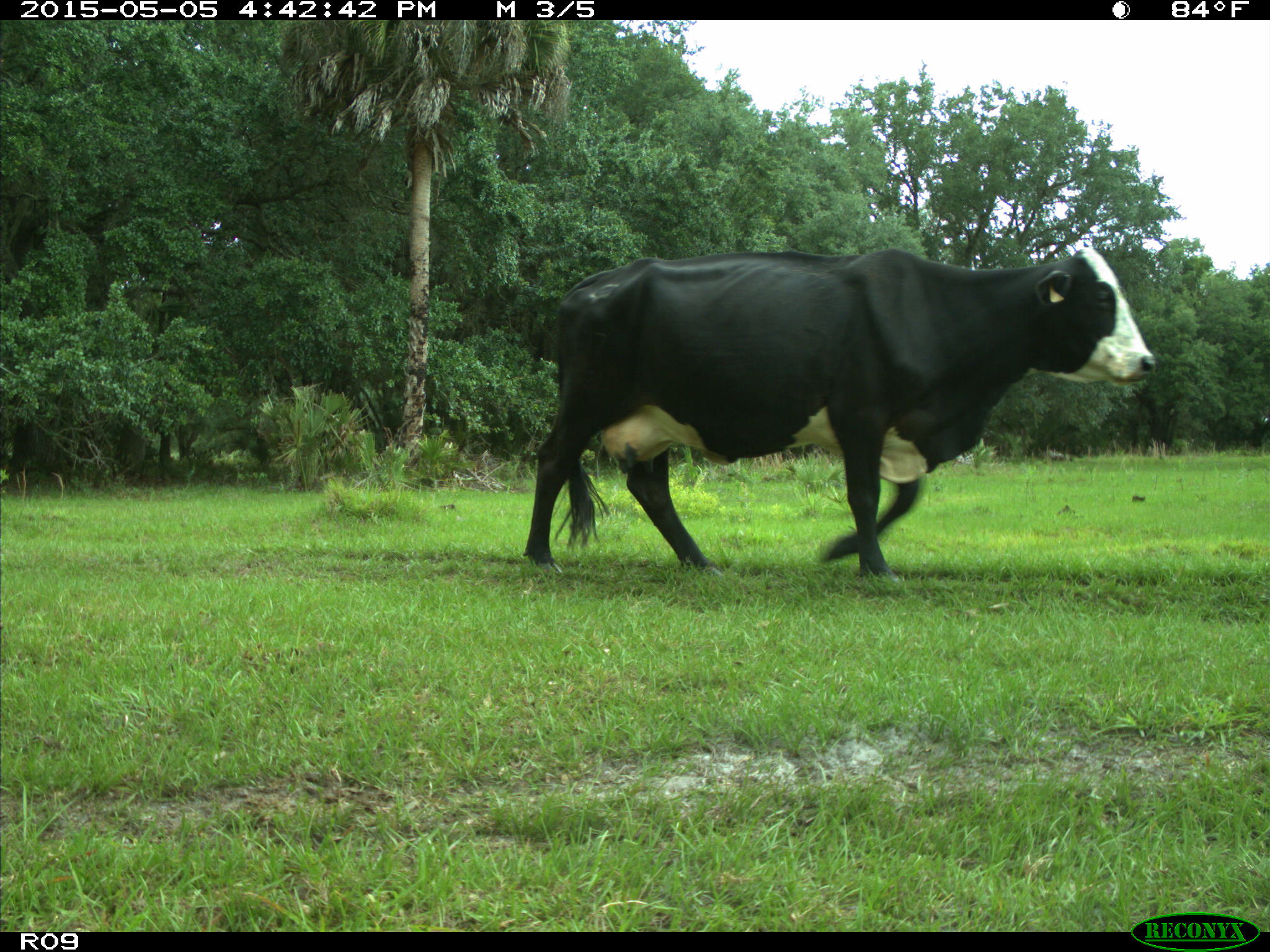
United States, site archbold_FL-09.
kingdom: Animalia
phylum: Chordata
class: Mammalia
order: Artiodactyla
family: Bovidae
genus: Bos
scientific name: Bos taurus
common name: domestic cow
Bos taurus (domestic cow).